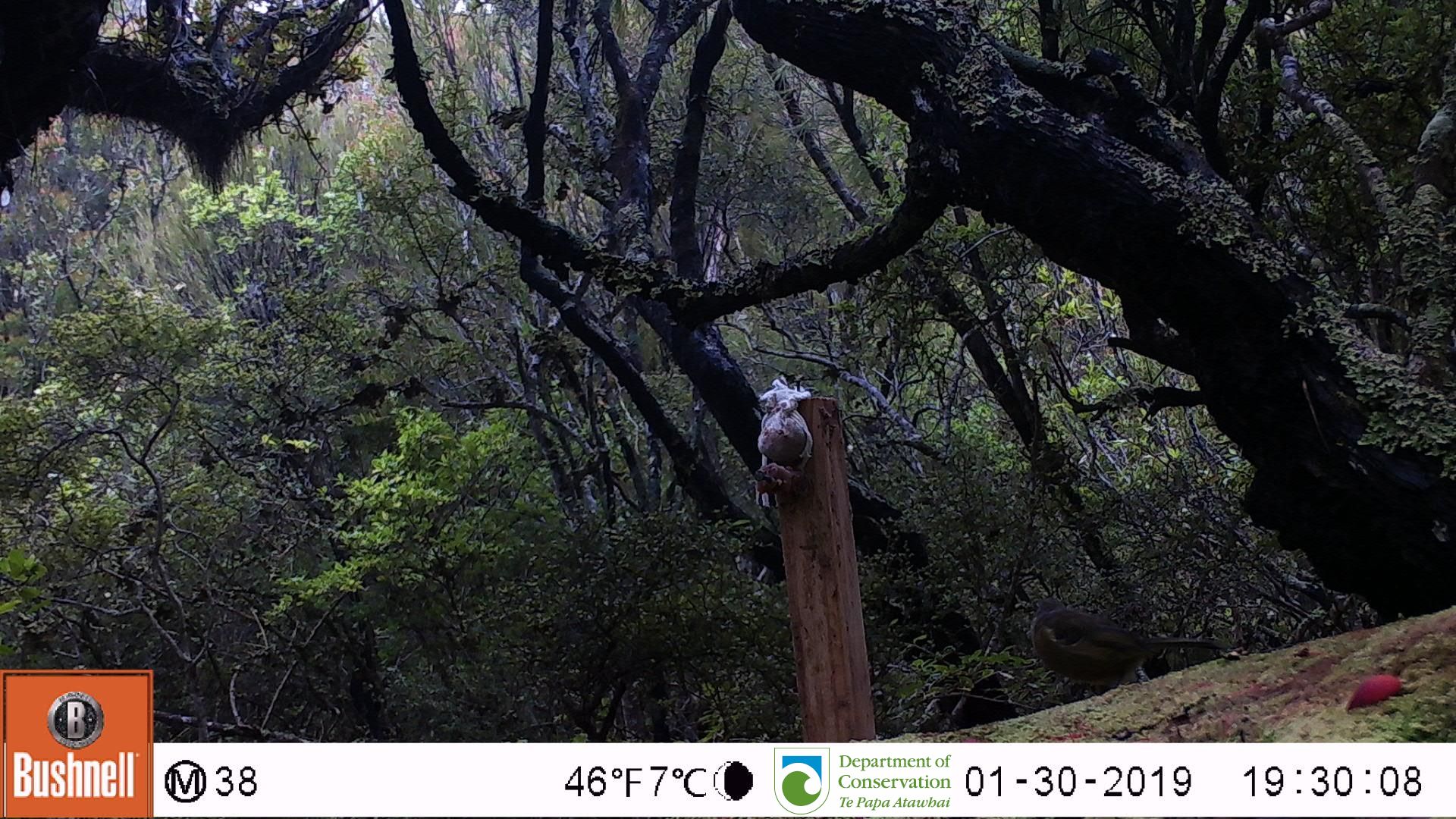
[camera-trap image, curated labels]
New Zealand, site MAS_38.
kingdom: Animalia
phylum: Chordata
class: Aves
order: Passeriformes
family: Meliphagidae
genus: Anthornis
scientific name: Anthornis melanura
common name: new zealand bellbird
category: bellbird